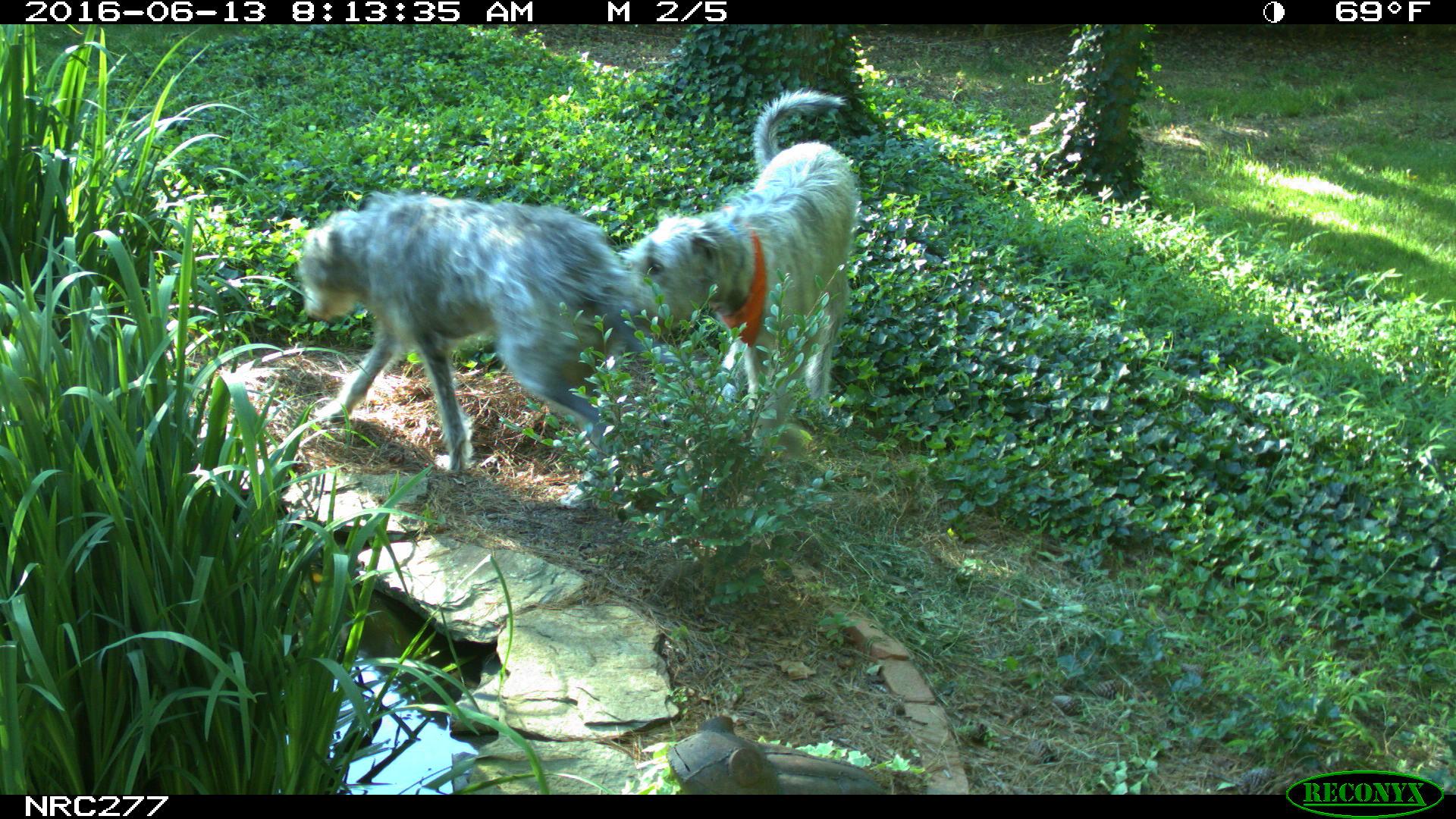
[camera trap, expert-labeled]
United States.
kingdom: Animalia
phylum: Chordata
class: Mammalia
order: Carnivora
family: Canidae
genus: Canis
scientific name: Canis familiaris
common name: domestic dog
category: Dog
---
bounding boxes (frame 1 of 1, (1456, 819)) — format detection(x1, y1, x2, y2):
Dog: detection(272, 177, 650, 490); detection(619, 82, 865, 430)